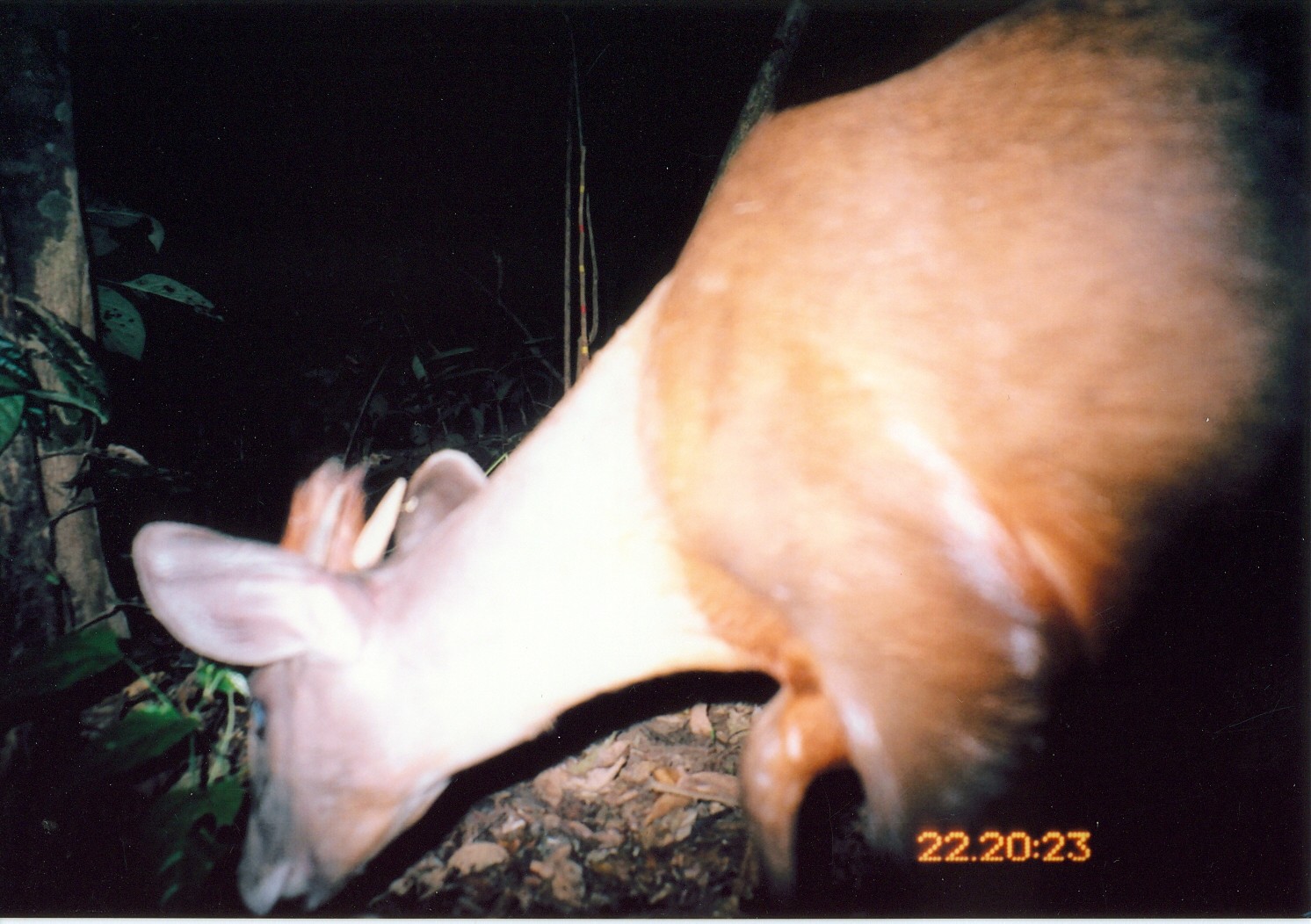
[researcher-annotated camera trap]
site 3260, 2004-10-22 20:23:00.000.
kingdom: Animalia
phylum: Chordata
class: Mammalia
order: Artiodactyla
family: Bovidae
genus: Cephalophus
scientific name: Cephalophus spadix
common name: abbott's duiker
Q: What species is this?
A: Cephalophus spadix (abbott's duiker).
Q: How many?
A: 1.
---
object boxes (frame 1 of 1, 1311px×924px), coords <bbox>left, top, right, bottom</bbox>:
cephalophus spadix: <bbox>129, 0, 1311, 918</bbox>